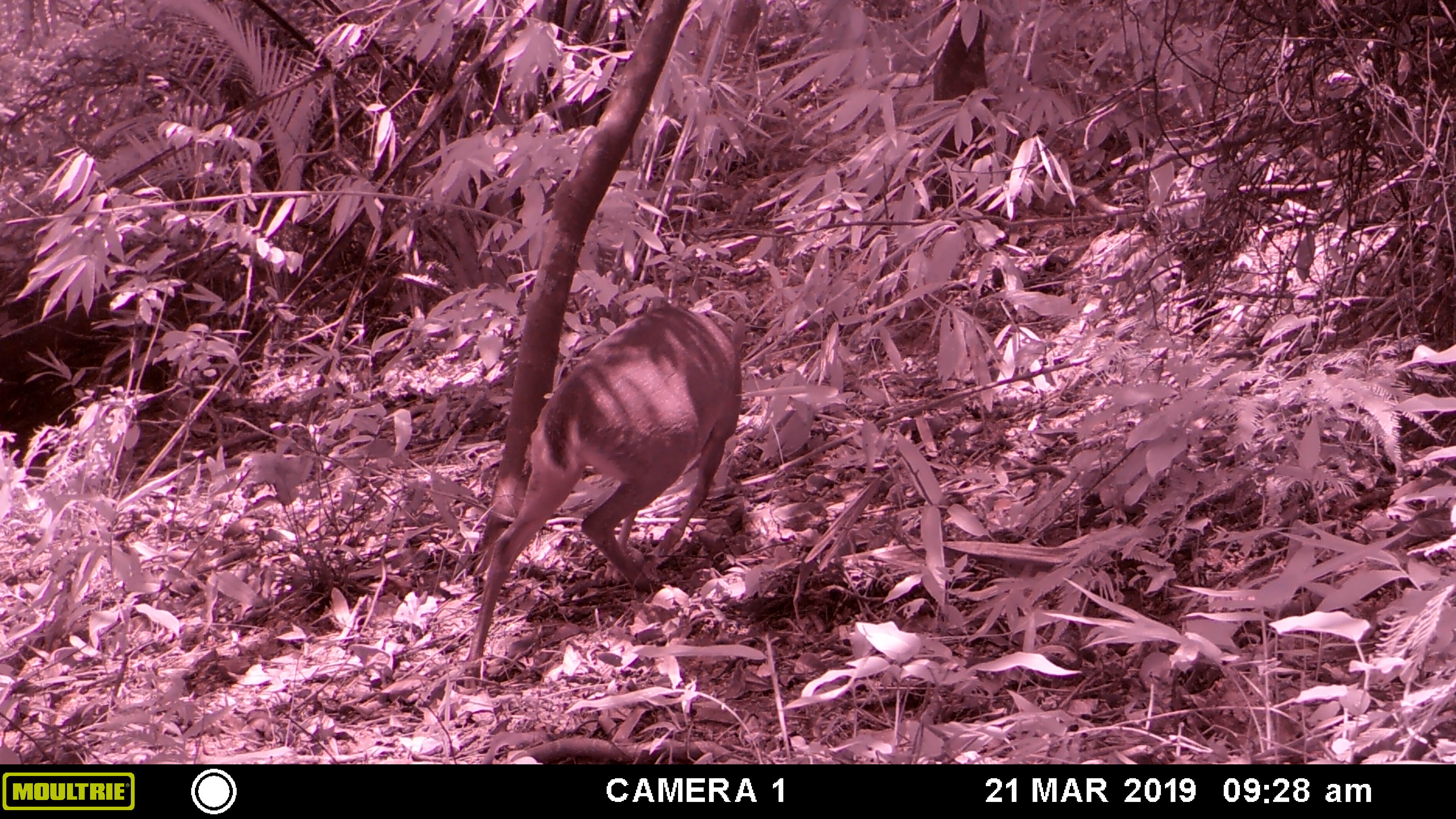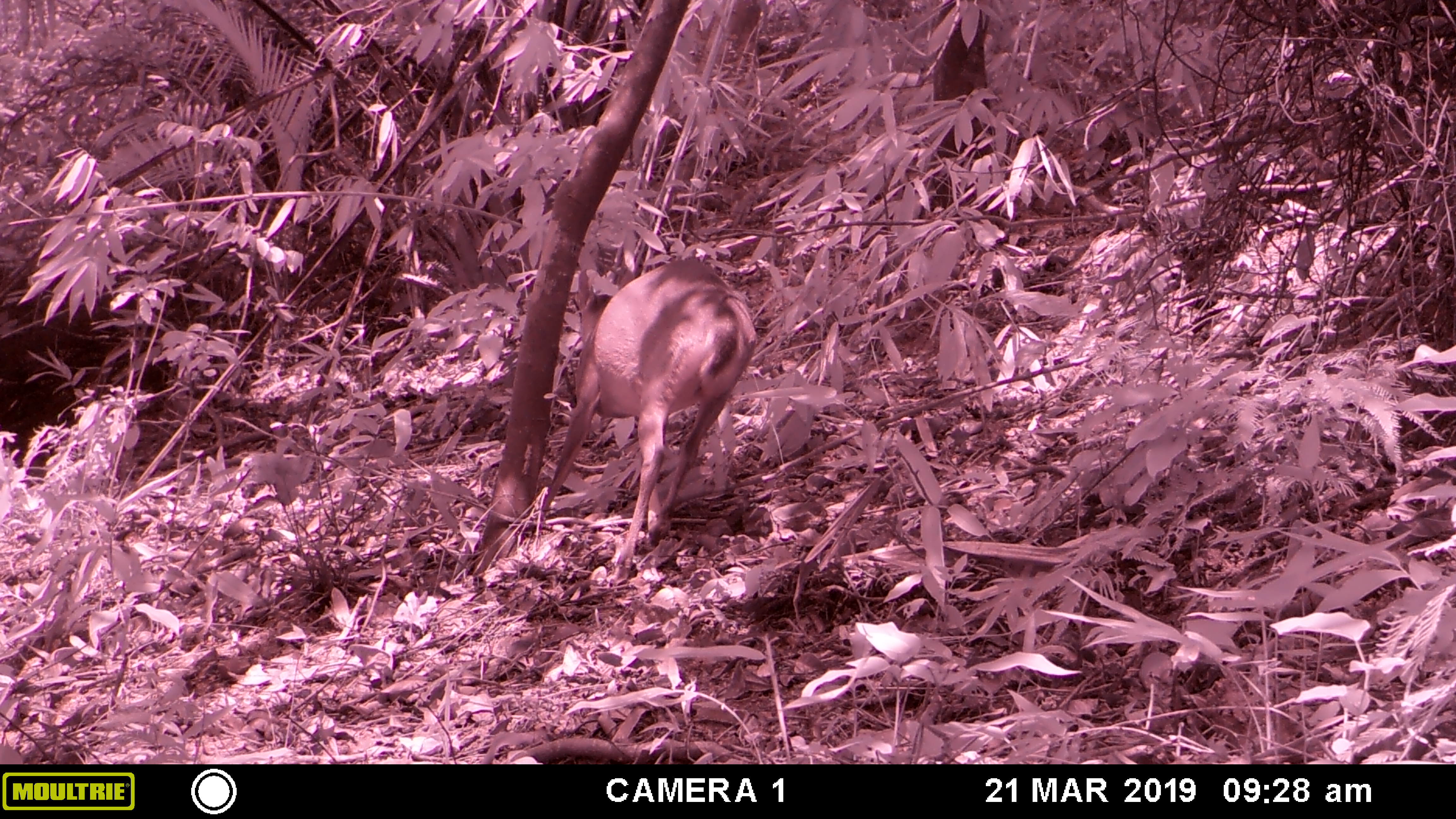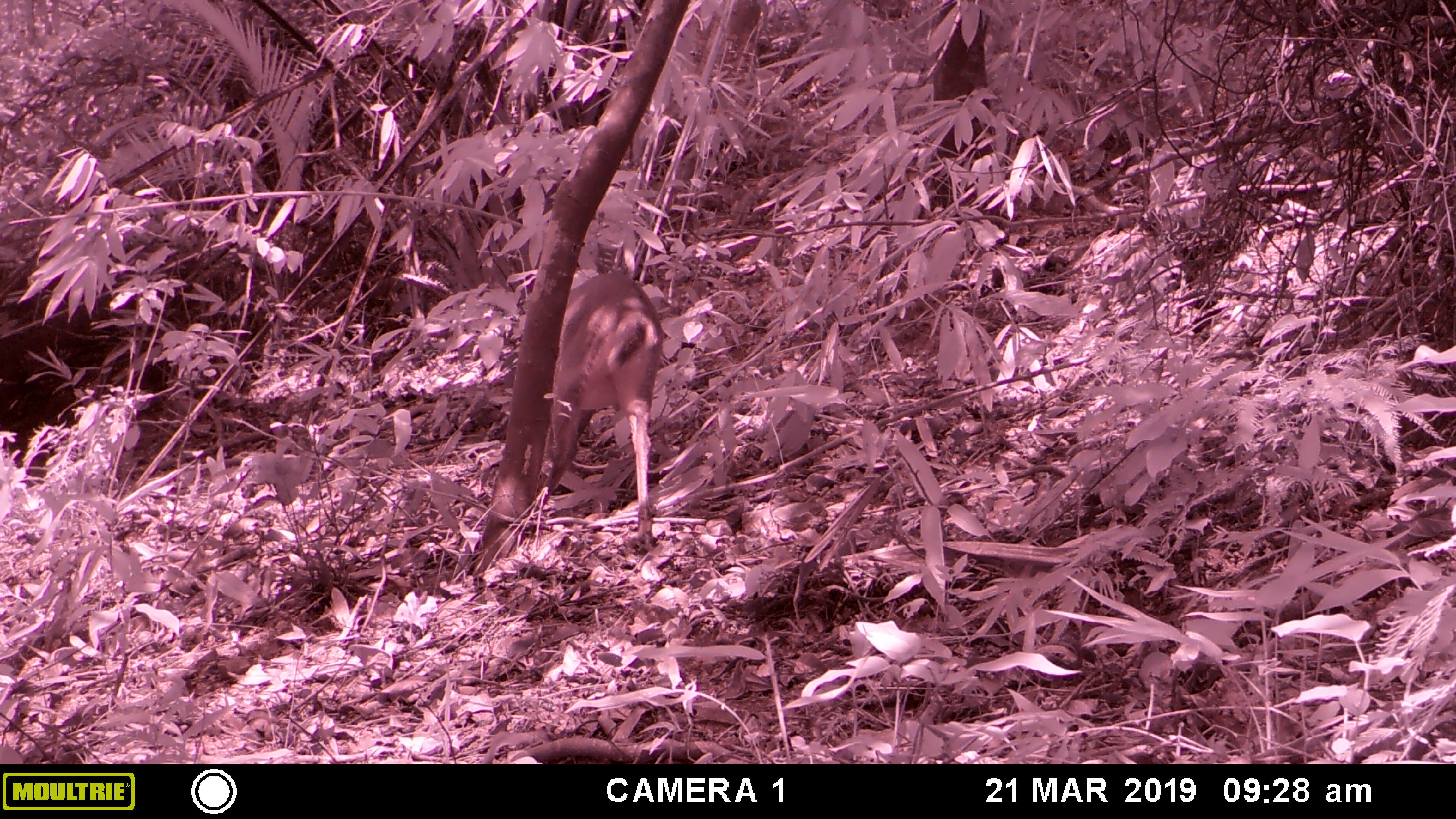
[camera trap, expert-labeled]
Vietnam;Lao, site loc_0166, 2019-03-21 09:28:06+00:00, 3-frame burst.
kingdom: Animalia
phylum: Chordata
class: Mammalia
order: Artiodactyla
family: Cervidae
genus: Muntiacus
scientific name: Muntiacus vuquangensis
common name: large-antlered muntjac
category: large antlered muntjac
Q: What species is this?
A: Large antlered muntjac (large-antlered muntjac) (Muntiacus vuquangensis).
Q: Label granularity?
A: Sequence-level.